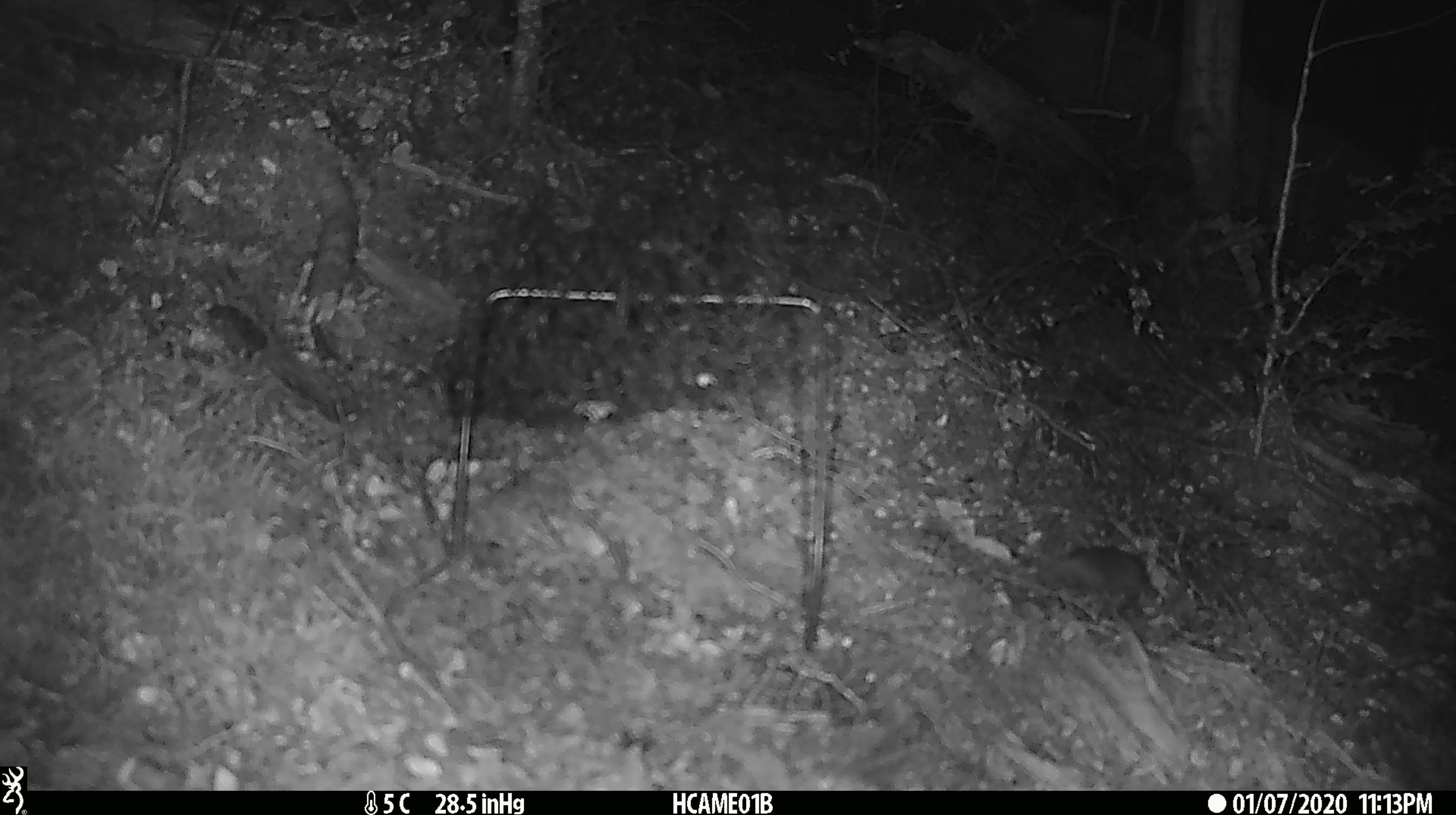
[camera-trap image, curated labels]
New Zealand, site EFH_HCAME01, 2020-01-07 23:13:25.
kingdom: Animalia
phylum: Chordata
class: Mammalia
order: Rodentia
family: Muridae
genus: Mus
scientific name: Mus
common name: mouse